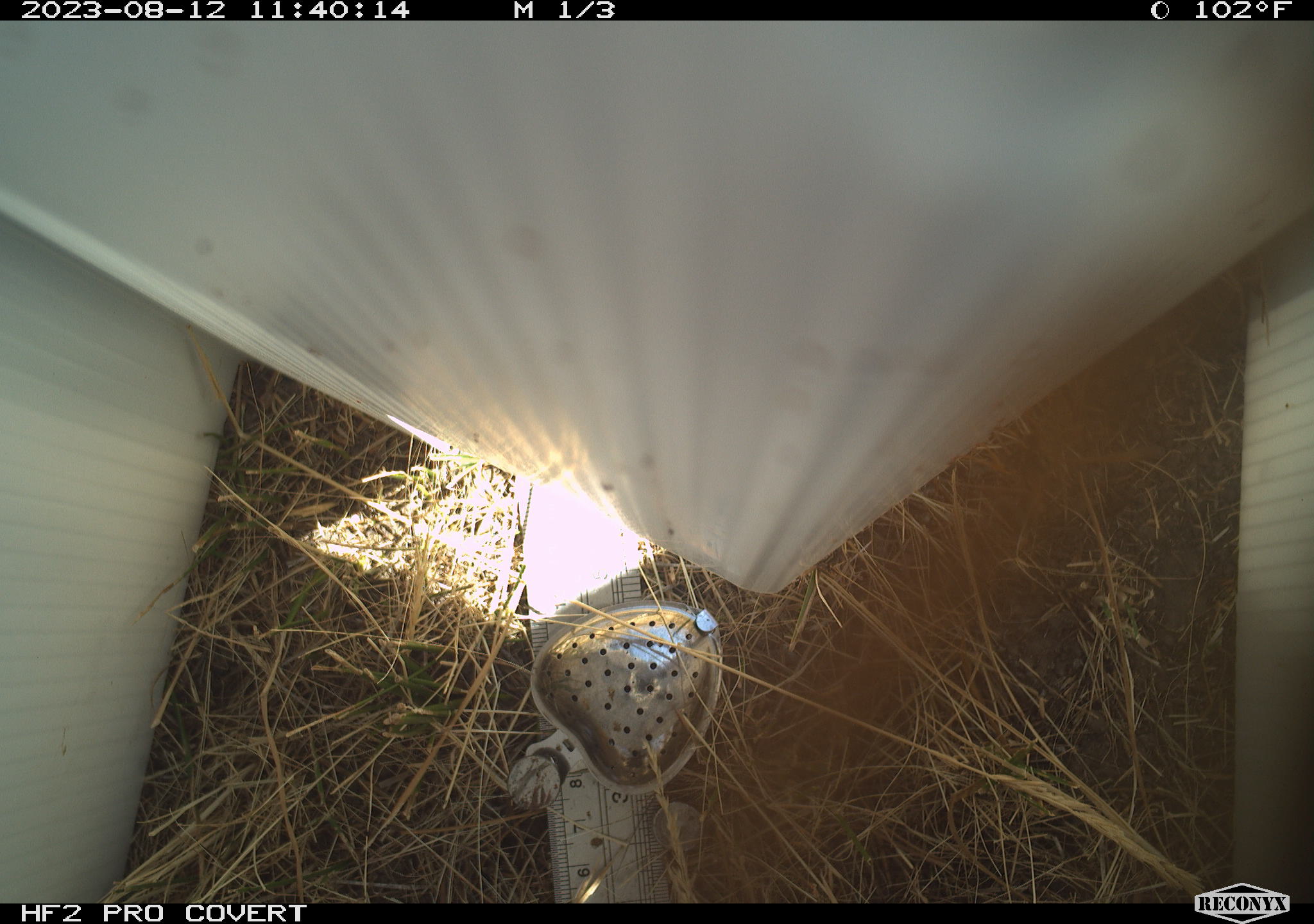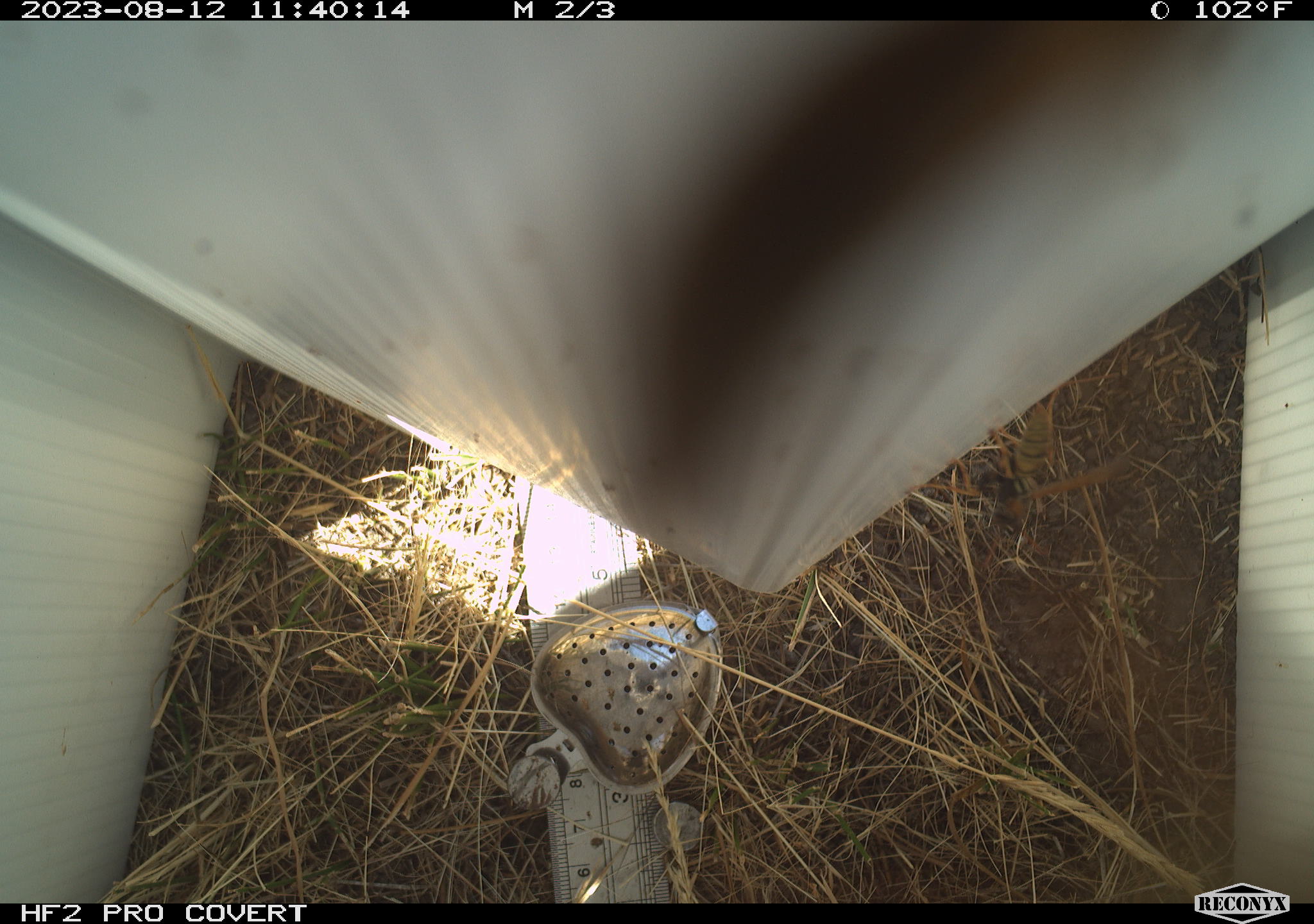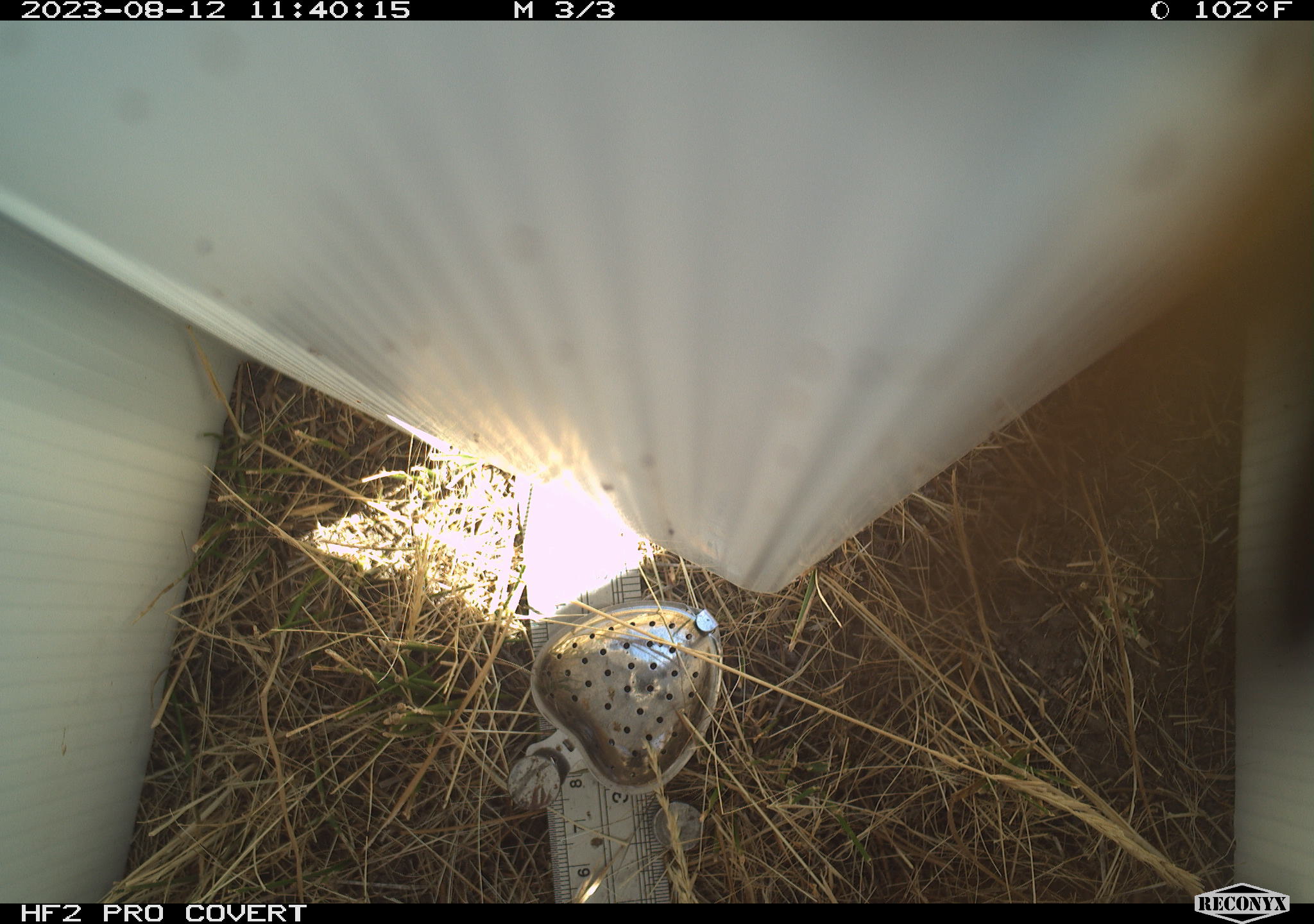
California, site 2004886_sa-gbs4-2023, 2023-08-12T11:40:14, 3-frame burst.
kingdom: Animalia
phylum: Arthropoda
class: Insecta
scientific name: Insecta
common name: insect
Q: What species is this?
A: Insect (Insecta).